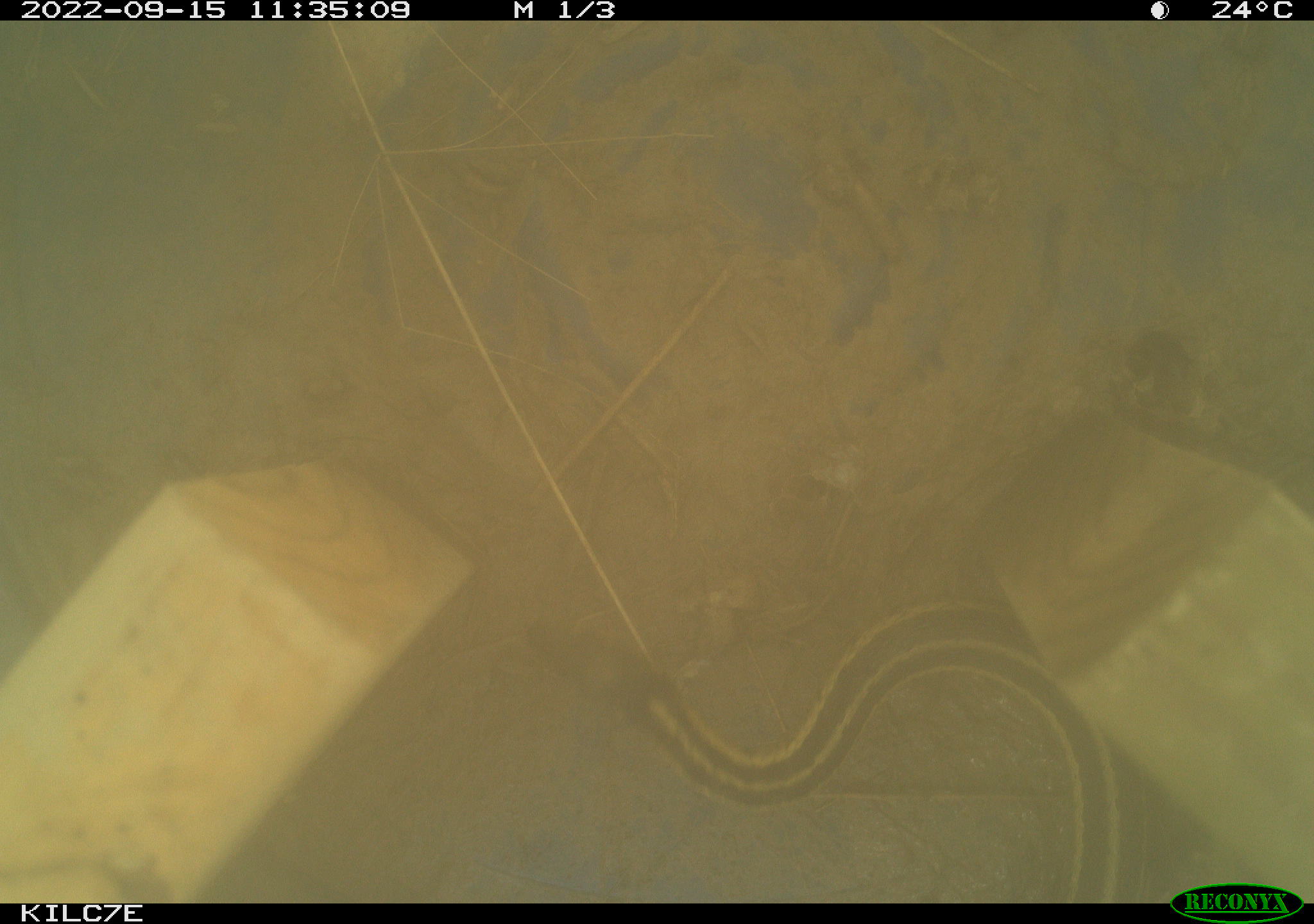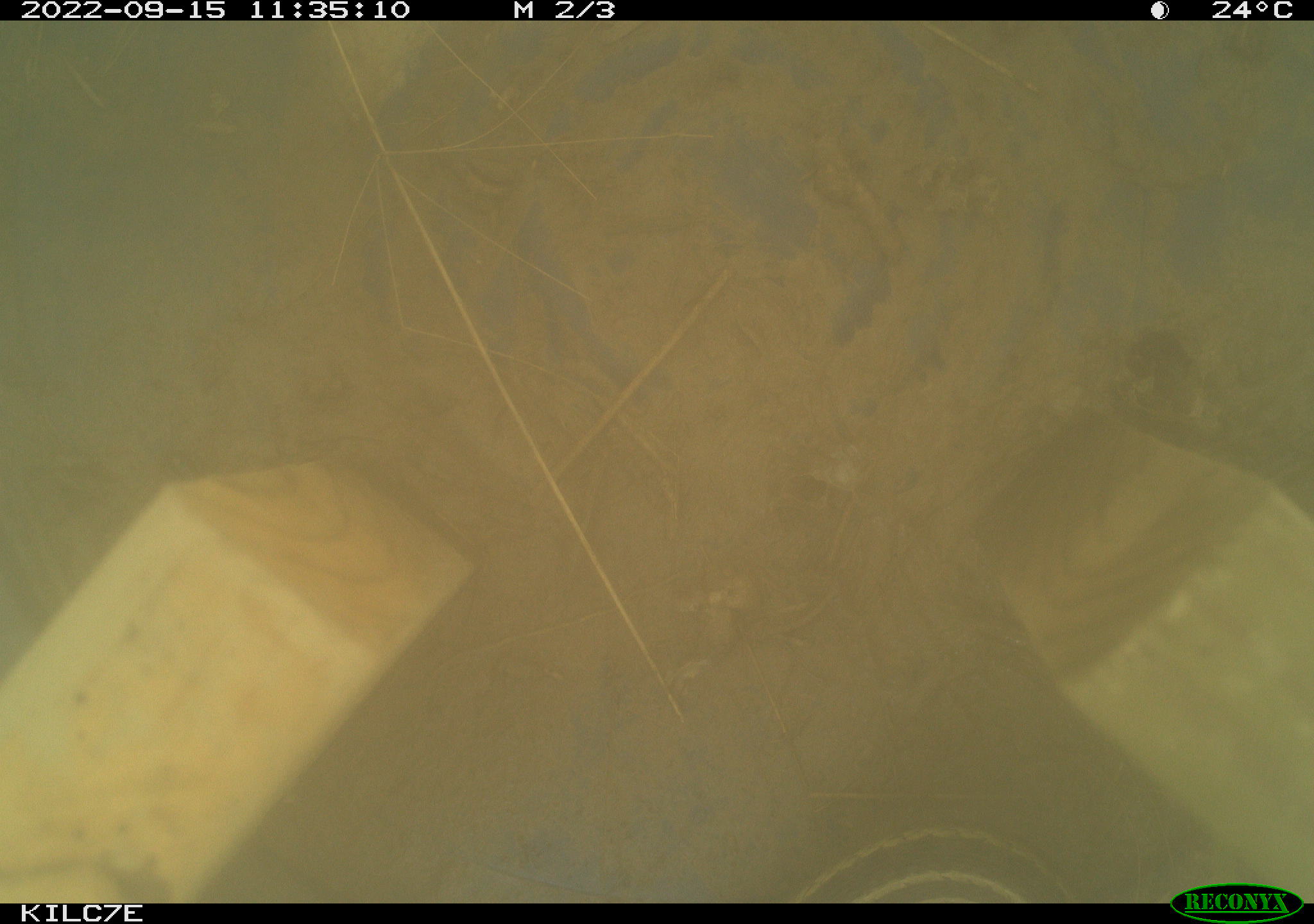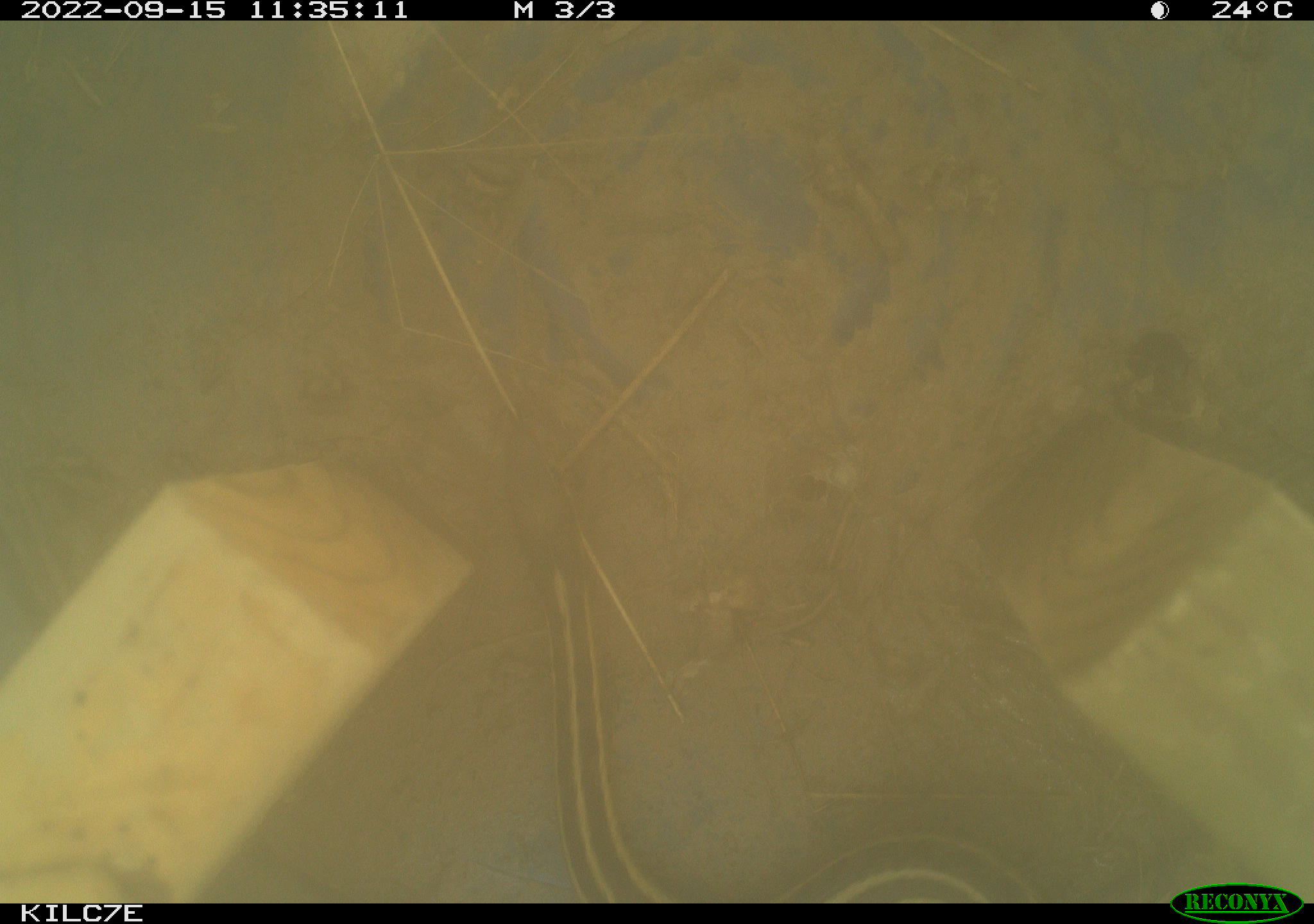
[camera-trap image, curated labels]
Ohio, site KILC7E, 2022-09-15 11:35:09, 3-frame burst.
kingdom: Animalia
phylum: Chordata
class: Reptilia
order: Squamata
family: Colubridae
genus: Thamnophis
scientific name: Thamnophis sirtalis sirtalis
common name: eastern gartersnake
Eastern gartersnake (Thamnophis sirtalis sirtalis).